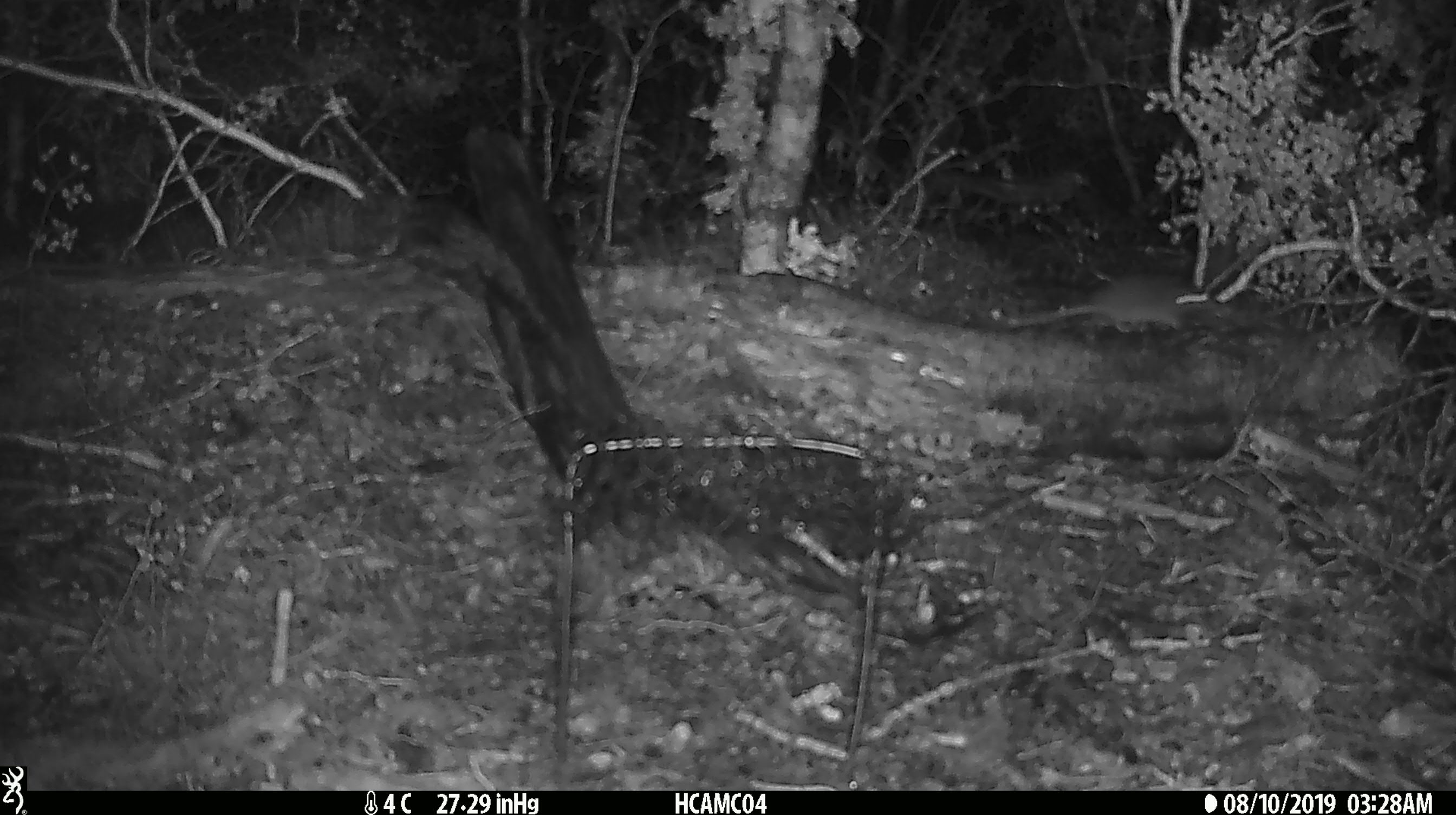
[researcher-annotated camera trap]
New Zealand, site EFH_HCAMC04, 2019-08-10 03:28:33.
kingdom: Animalia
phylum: Chordata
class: Mammalia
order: Rodentia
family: Muridae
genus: Mus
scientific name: Mus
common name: mouse